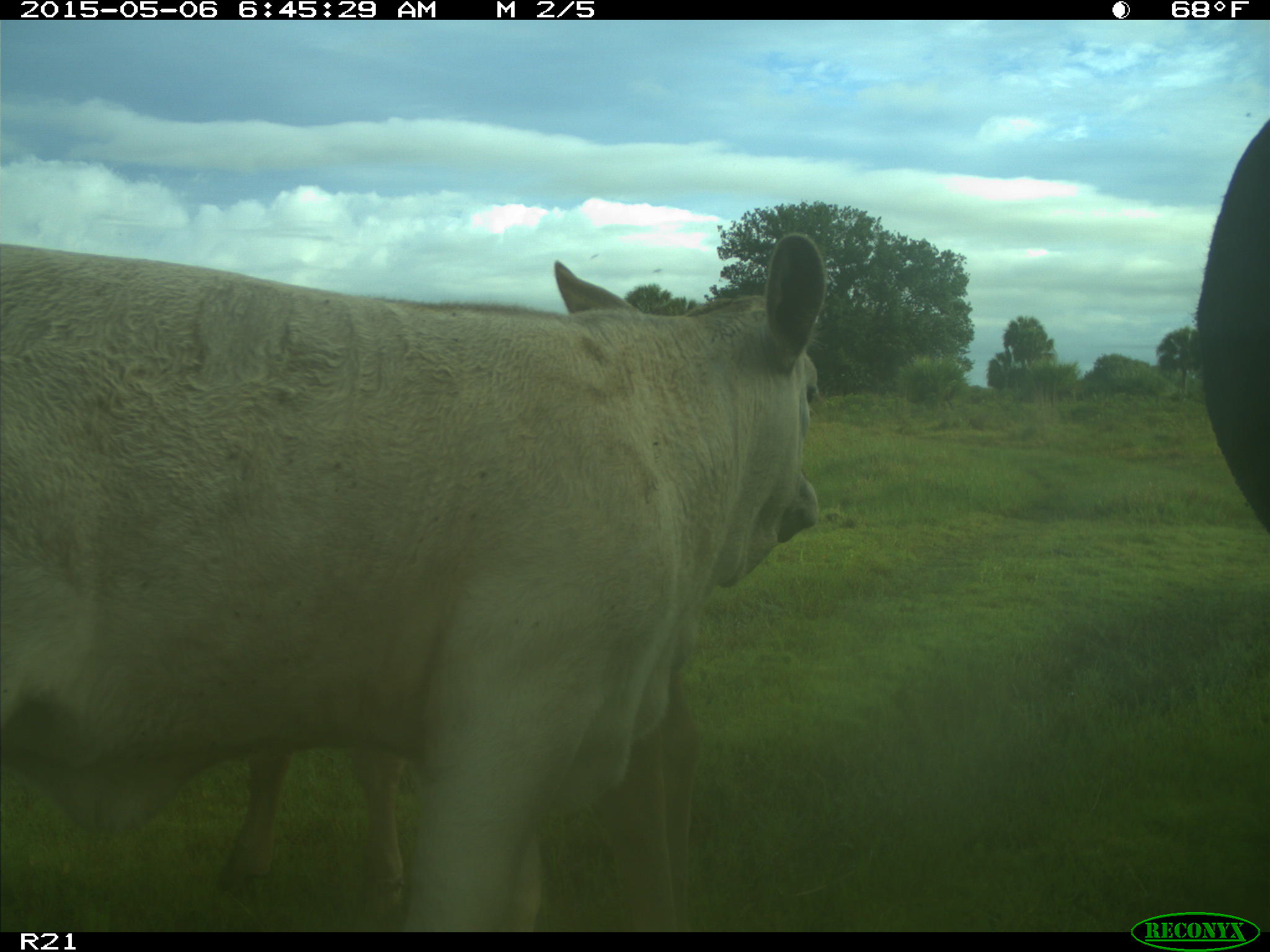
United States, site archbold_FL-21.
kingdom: Animalia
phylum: Chordata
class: Mammalia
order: Artiodactyla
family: Bovidae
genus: Bos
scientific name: Bos taurus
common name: domestic cow